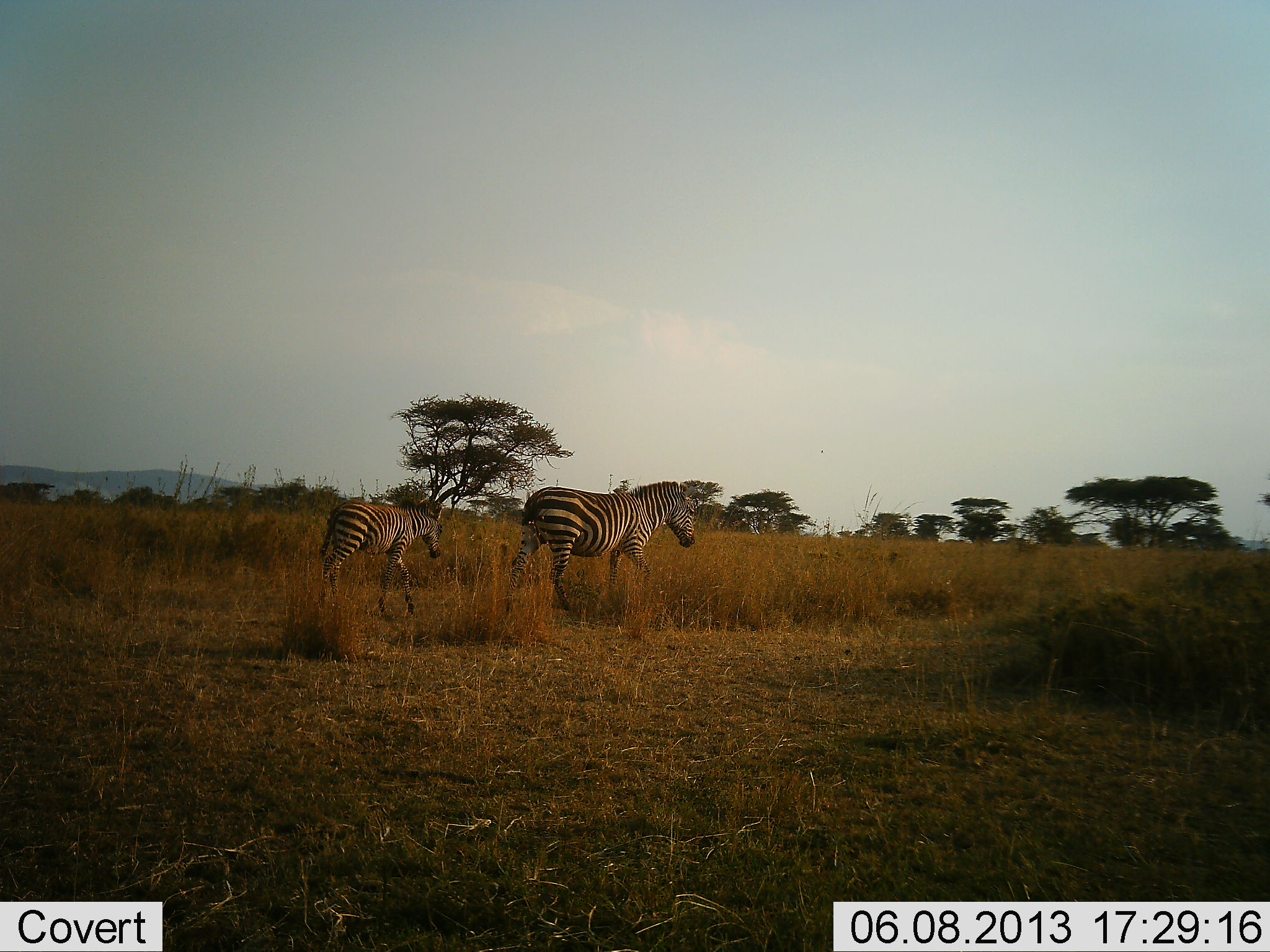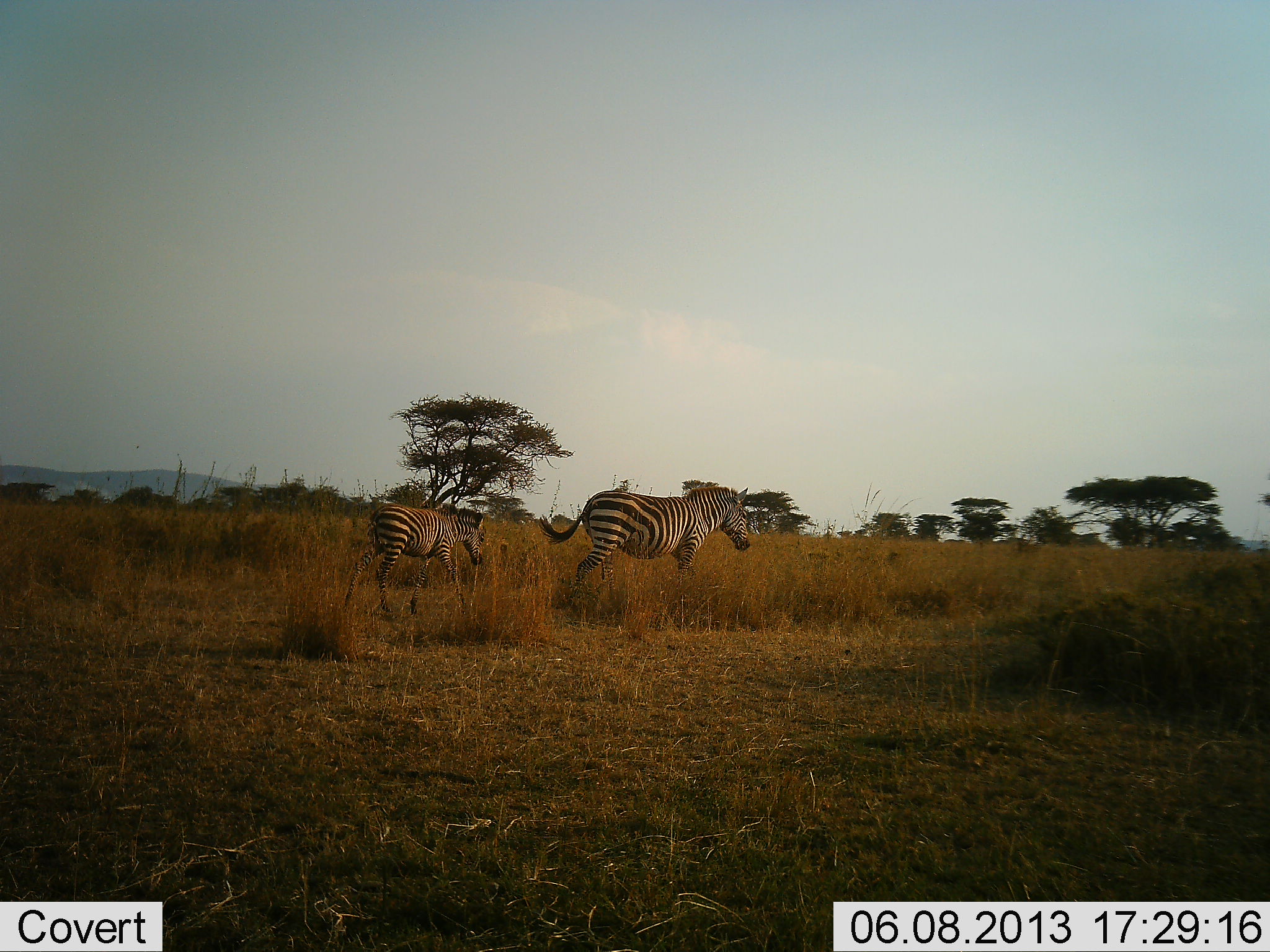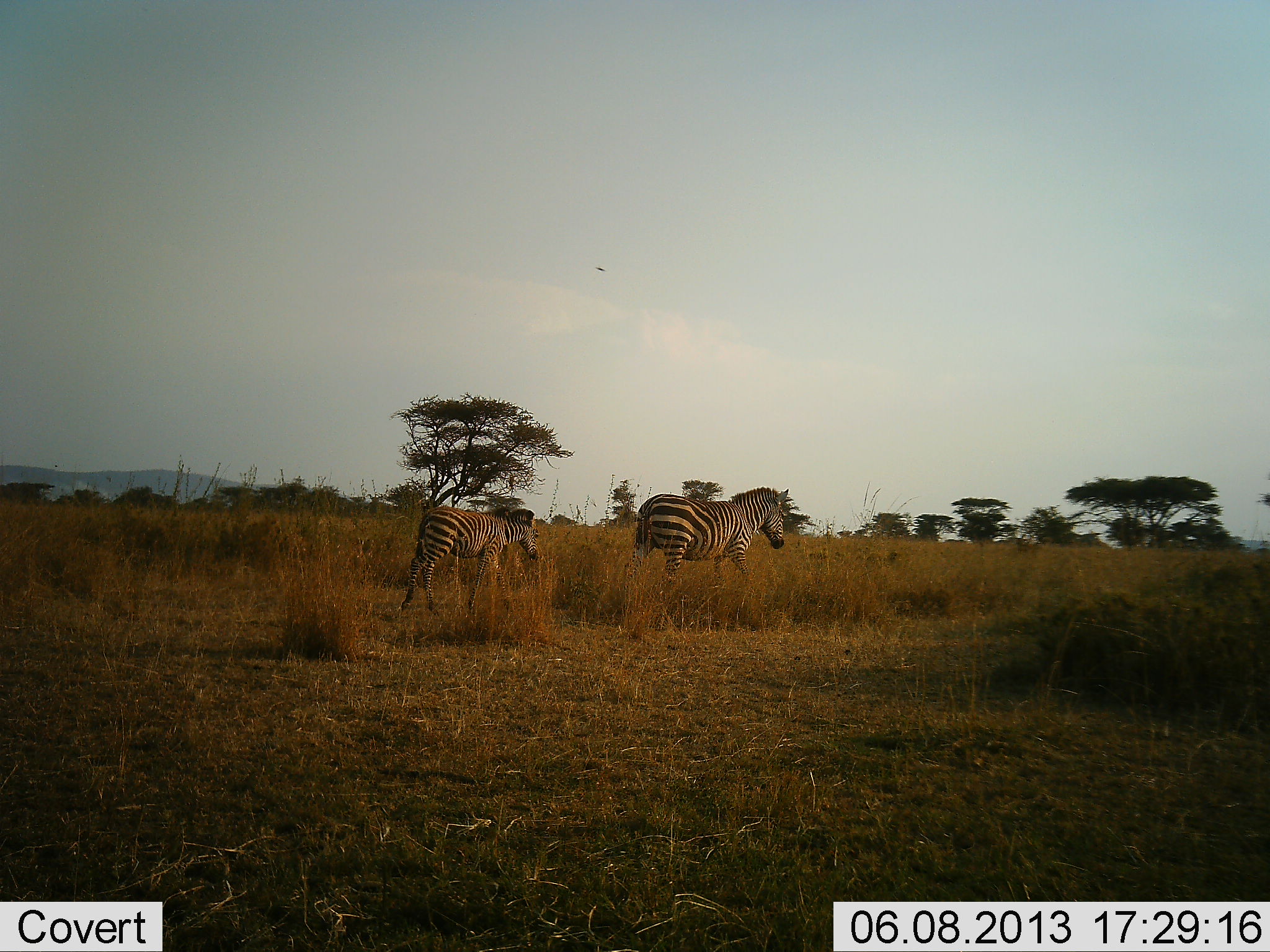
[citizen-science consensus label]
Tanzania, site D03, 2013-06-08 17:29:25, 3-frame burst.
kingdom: Animalia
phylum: Chordata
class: Mammalia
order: Perissodactyla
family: Equidae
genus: Equus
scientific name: Equus quagga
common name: plains zebra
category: zebra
Zebra (plains zebra) (Equus quagga), count 2. Behavior (volunteer vote fractions): standing 10%, resting 0%, moving 100%, interacting 0%. Young present (vote fraction): 40%. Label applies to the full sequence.